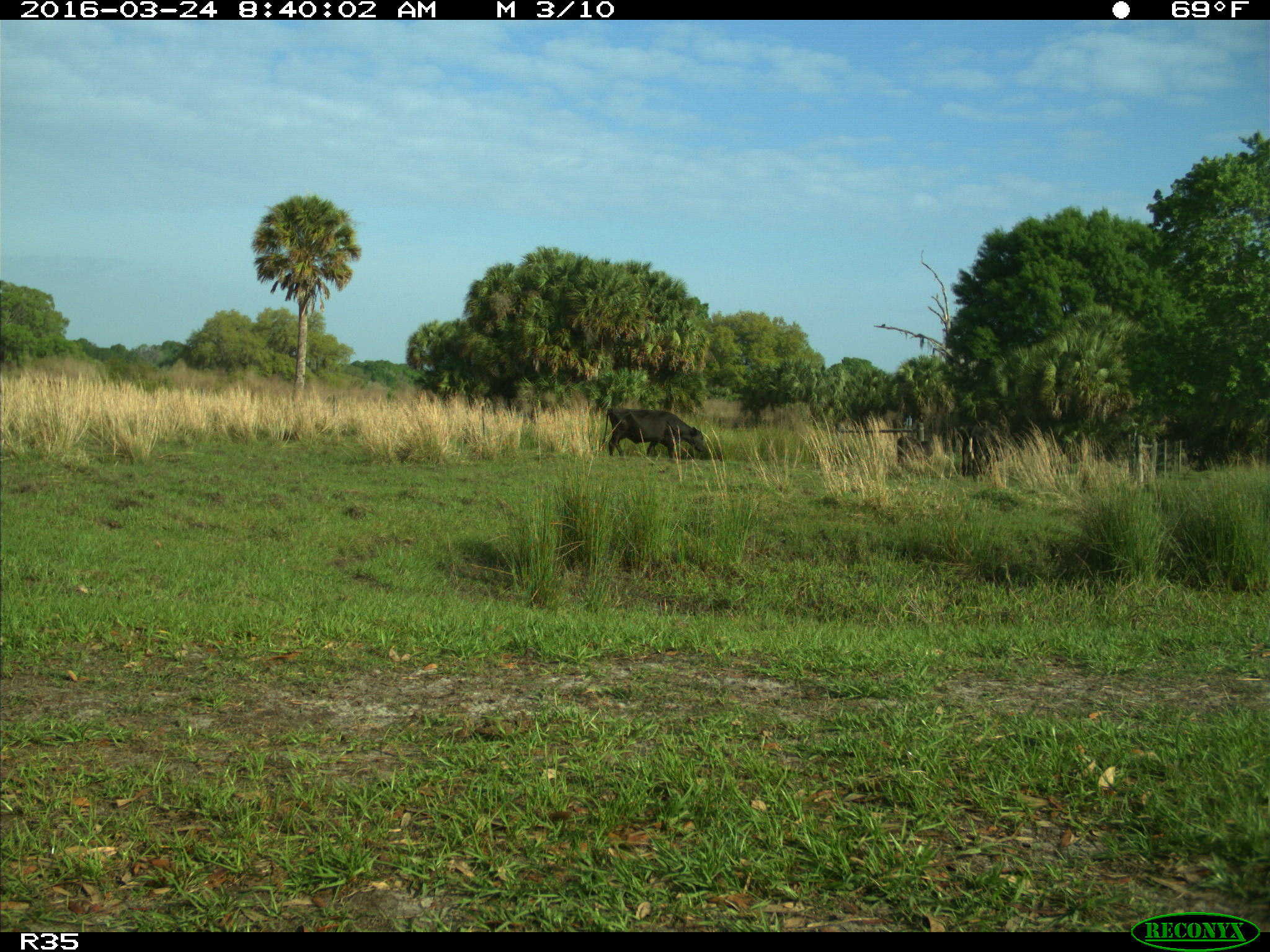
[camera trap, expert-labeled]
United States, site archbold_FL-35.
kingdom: Animalia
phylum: Chordata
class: Mammalia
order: Artiodactyla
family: Bovidae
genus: Bos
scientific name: Bos taurus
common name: domestic cow